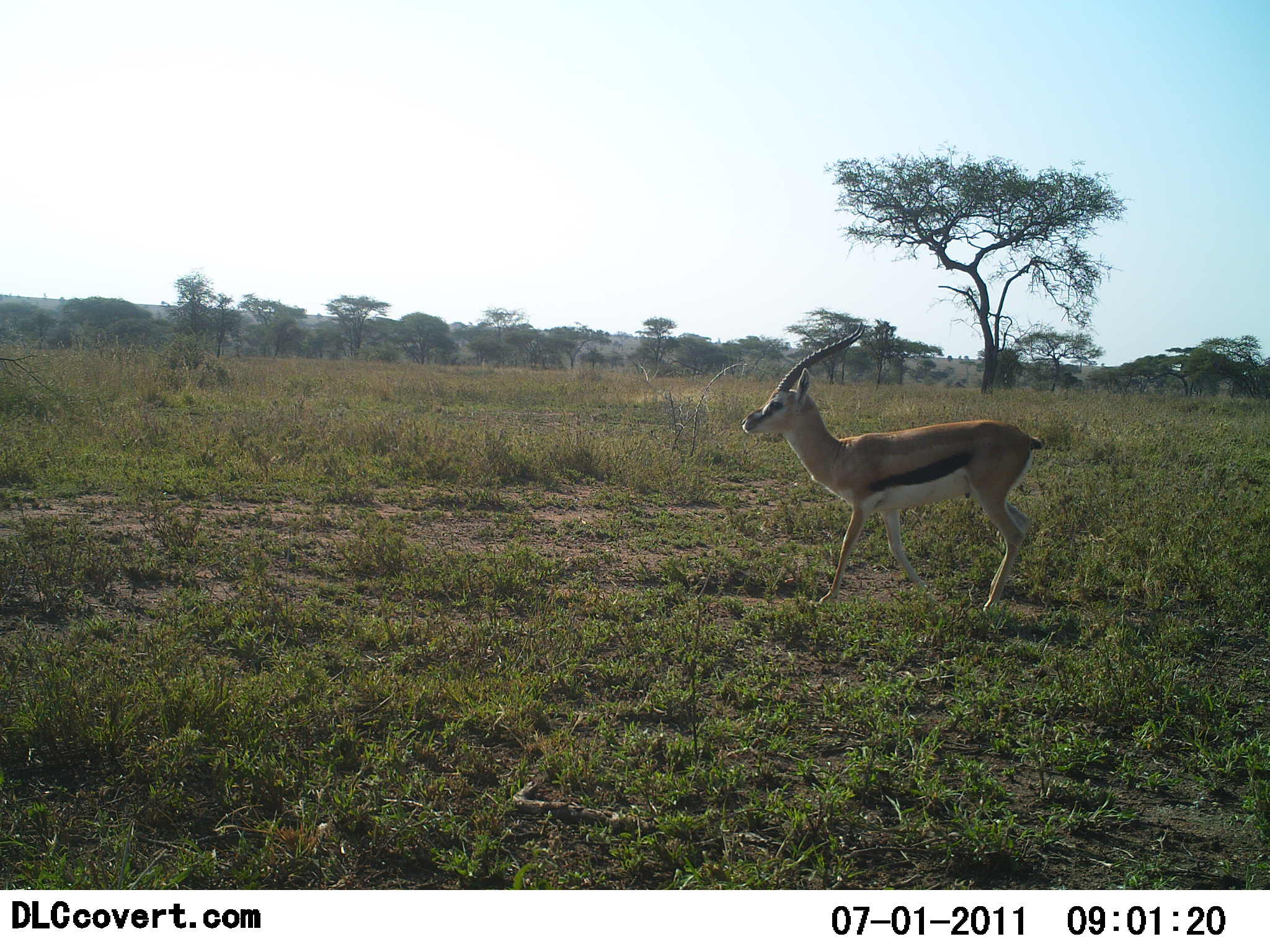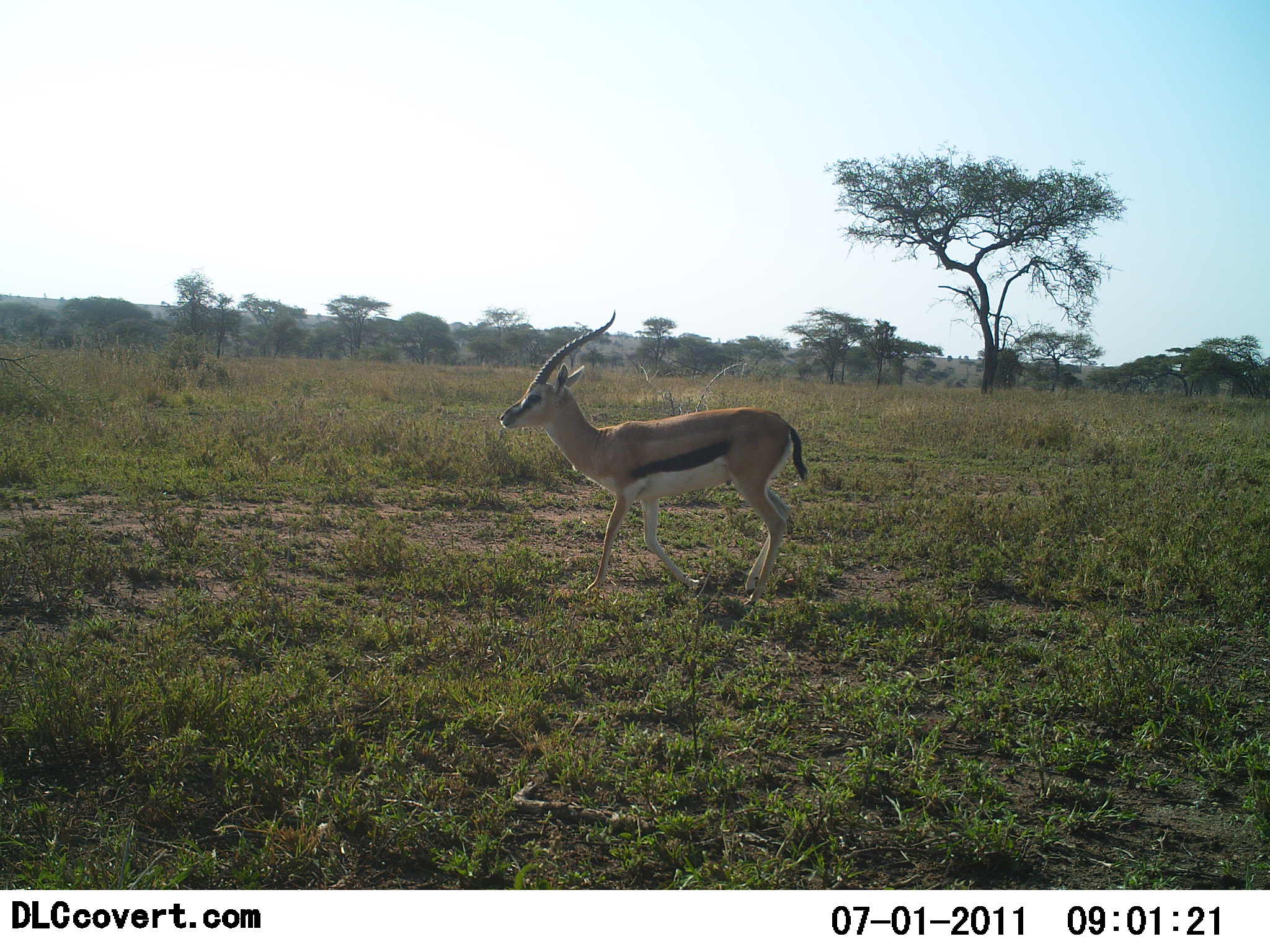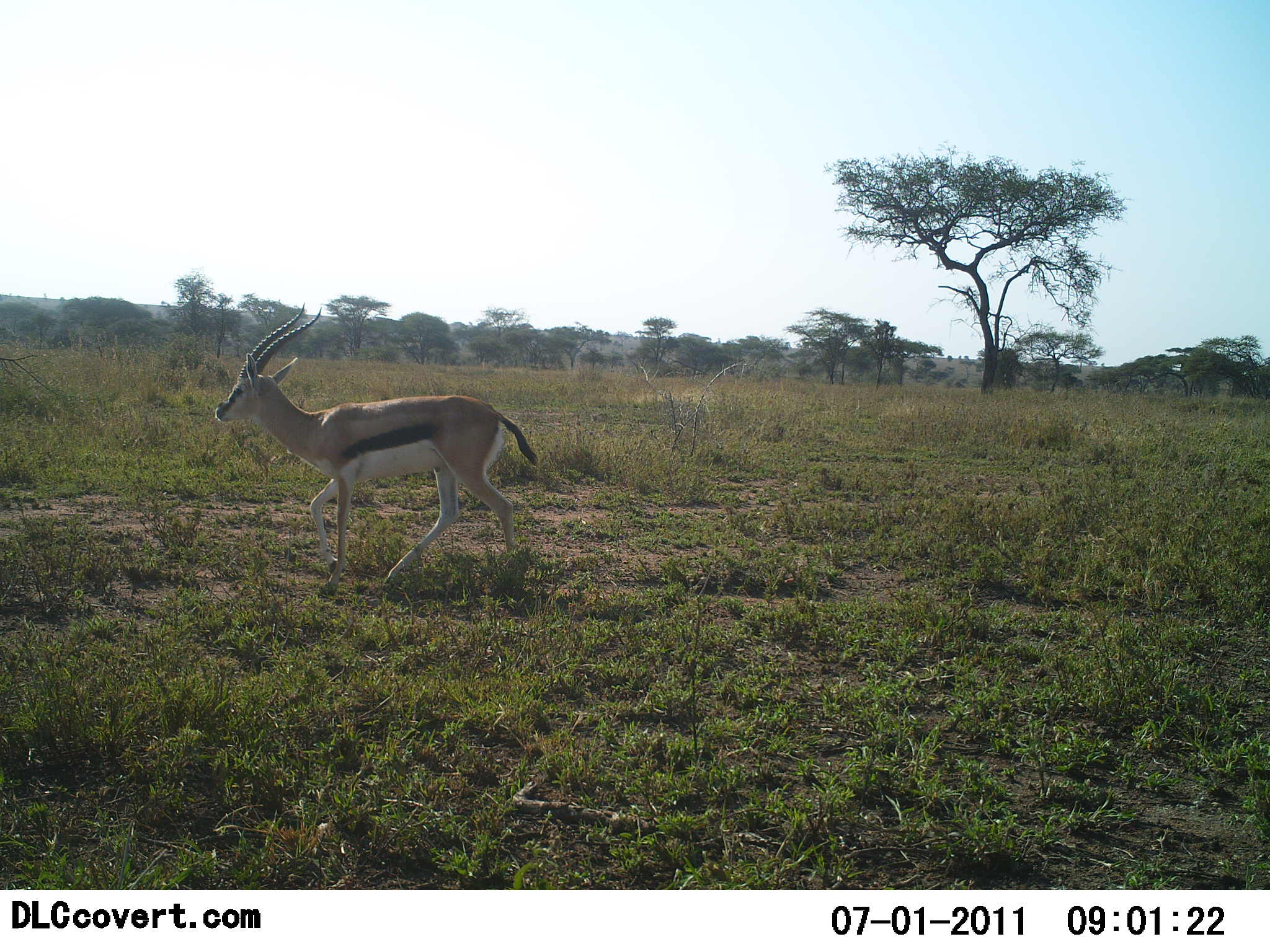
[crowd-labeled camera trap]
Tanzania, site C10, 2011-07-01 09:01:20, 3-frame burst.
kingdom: Animalia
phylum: Chordata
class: Mammalia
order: Artiodactyla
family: Bovidae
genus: Eudorcas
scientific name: Eudorcas thomsonii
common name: thomson's gazelle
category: gazellethomsons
Gazellethomsons (thomson's gazelle) (Eudorcas thomsonii), count 1. Behavior (volunteer vote fractions): standing 30%, resting 0%, moving 80%, interacting 0%. Young present (vote fraction): 0%. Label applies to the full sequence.